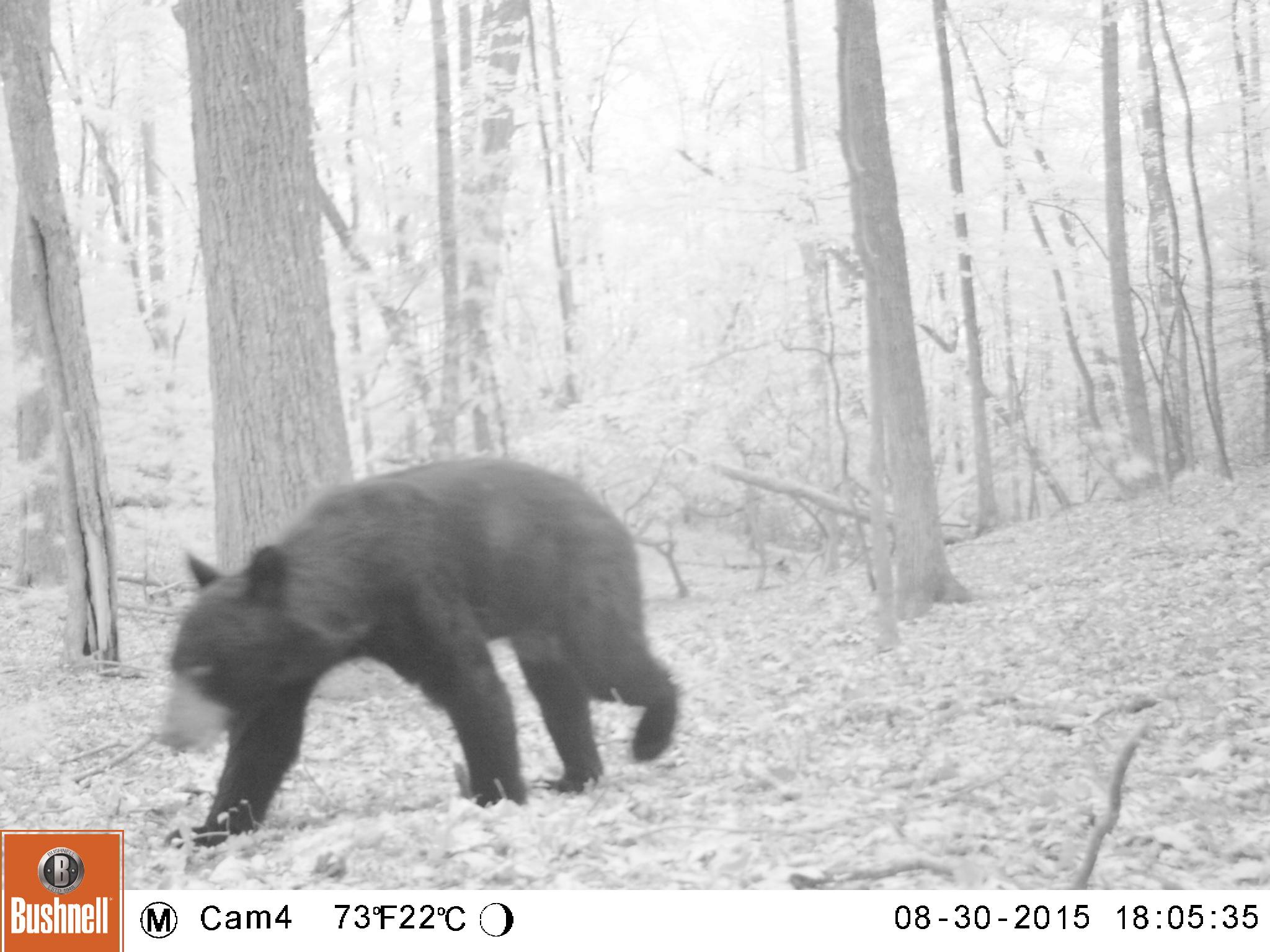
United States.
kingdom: Animalia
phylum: Chordata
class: Mammalia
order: Carnivora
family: Ursidae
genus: Ursus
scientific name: Ursus americanus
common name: american black bear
American Black Bear (Ursus americanus).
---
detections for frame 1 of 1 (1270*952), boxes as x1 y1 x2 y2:
American Black Bear: 153 456 692 863